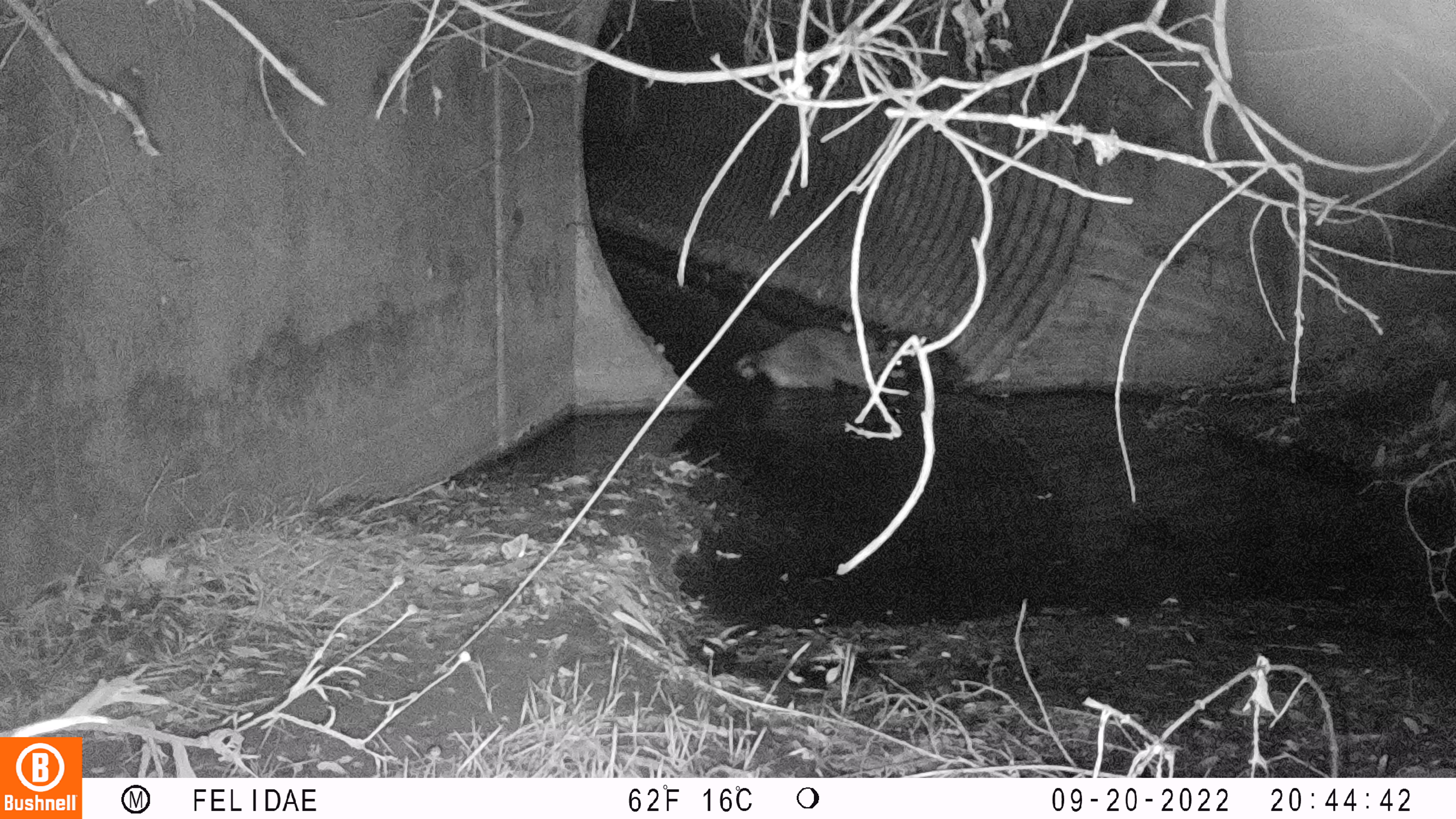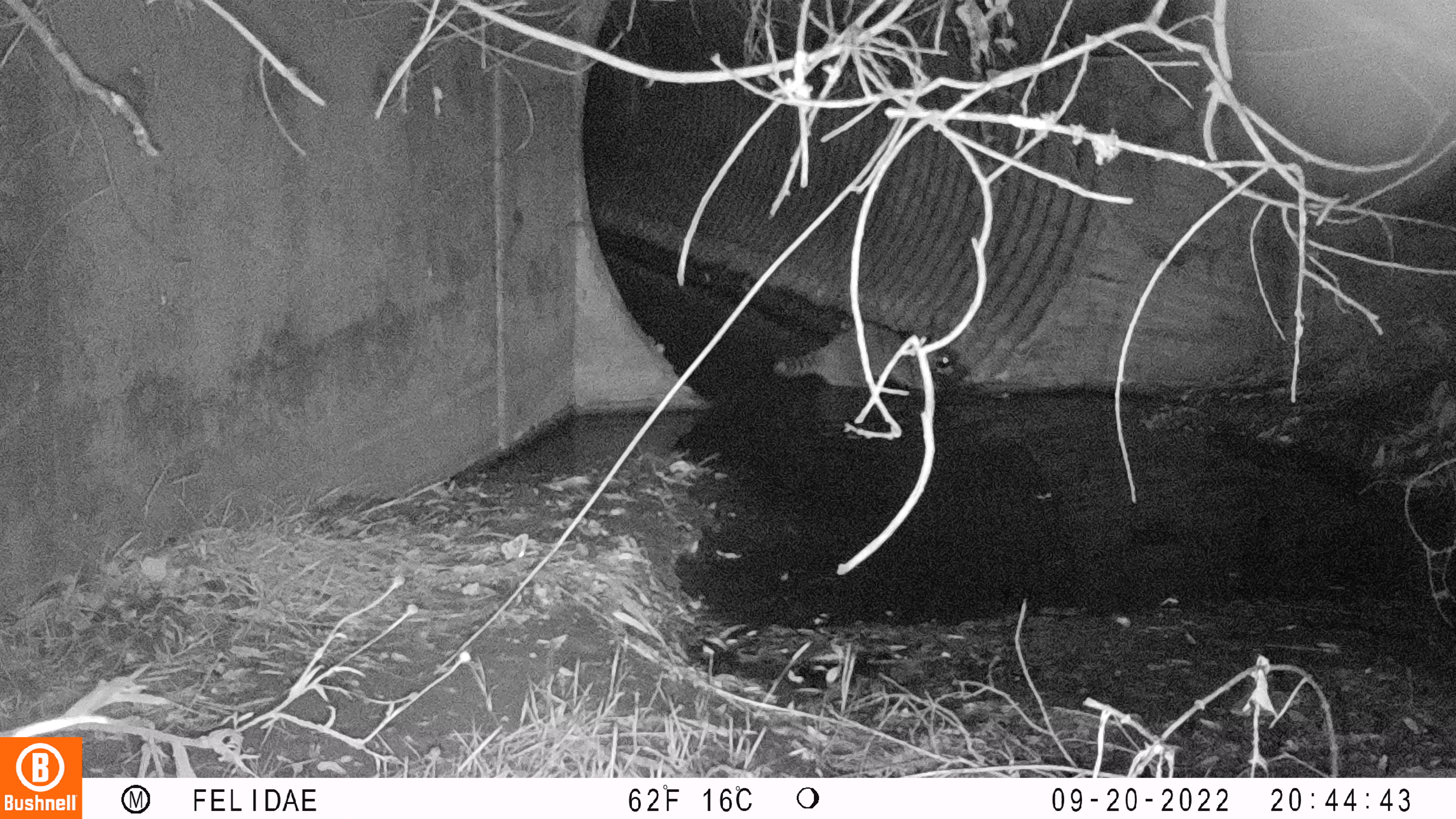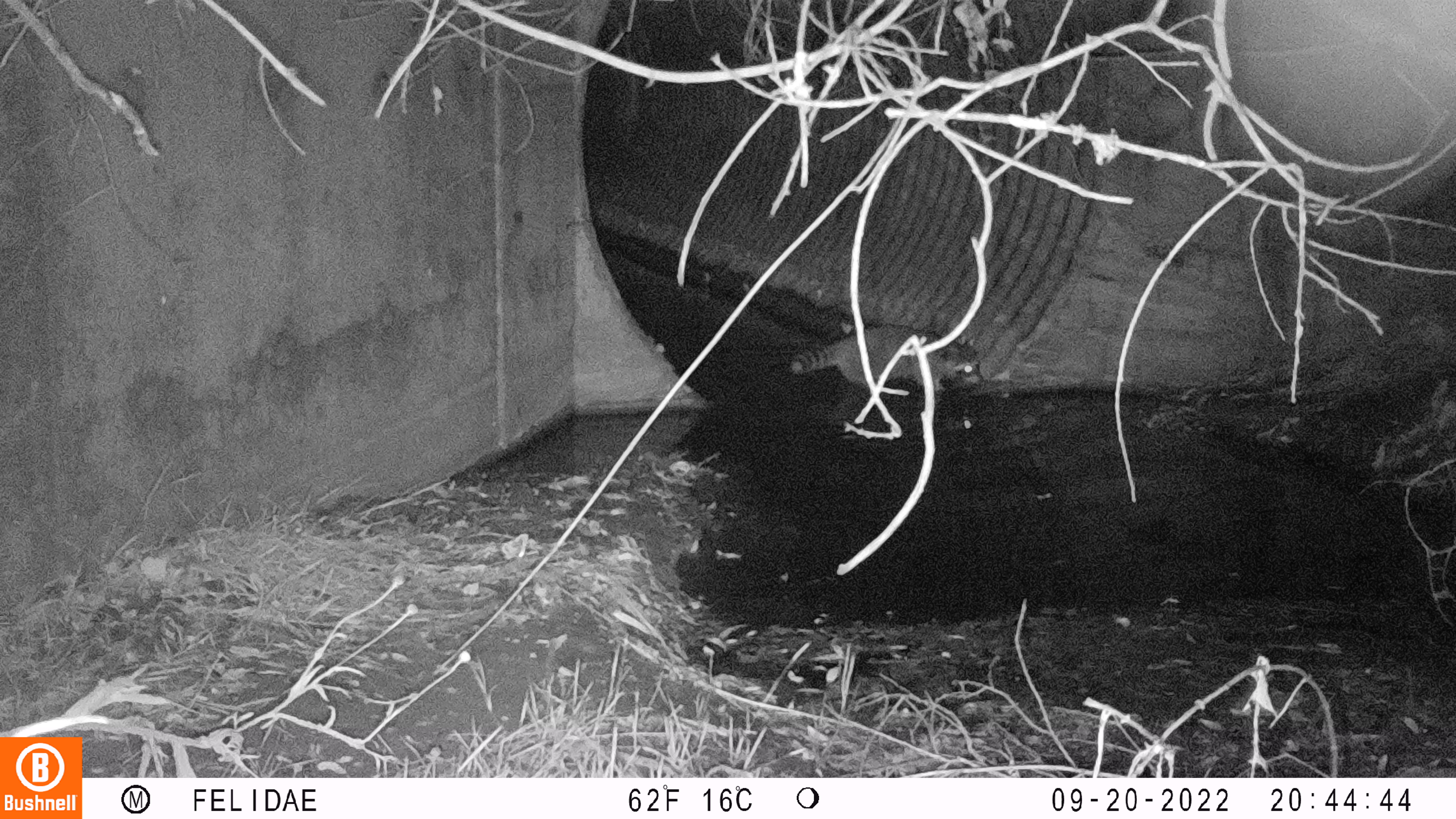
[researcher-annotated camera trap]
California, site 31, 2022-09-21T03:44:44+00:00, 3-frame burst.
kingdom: Animalia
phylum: Chordata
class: Mammalia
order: Carnivora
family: Procyonidae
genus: Procyon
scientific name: Procyon lotor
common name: raccoon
Raccoon (Procyon lotor).